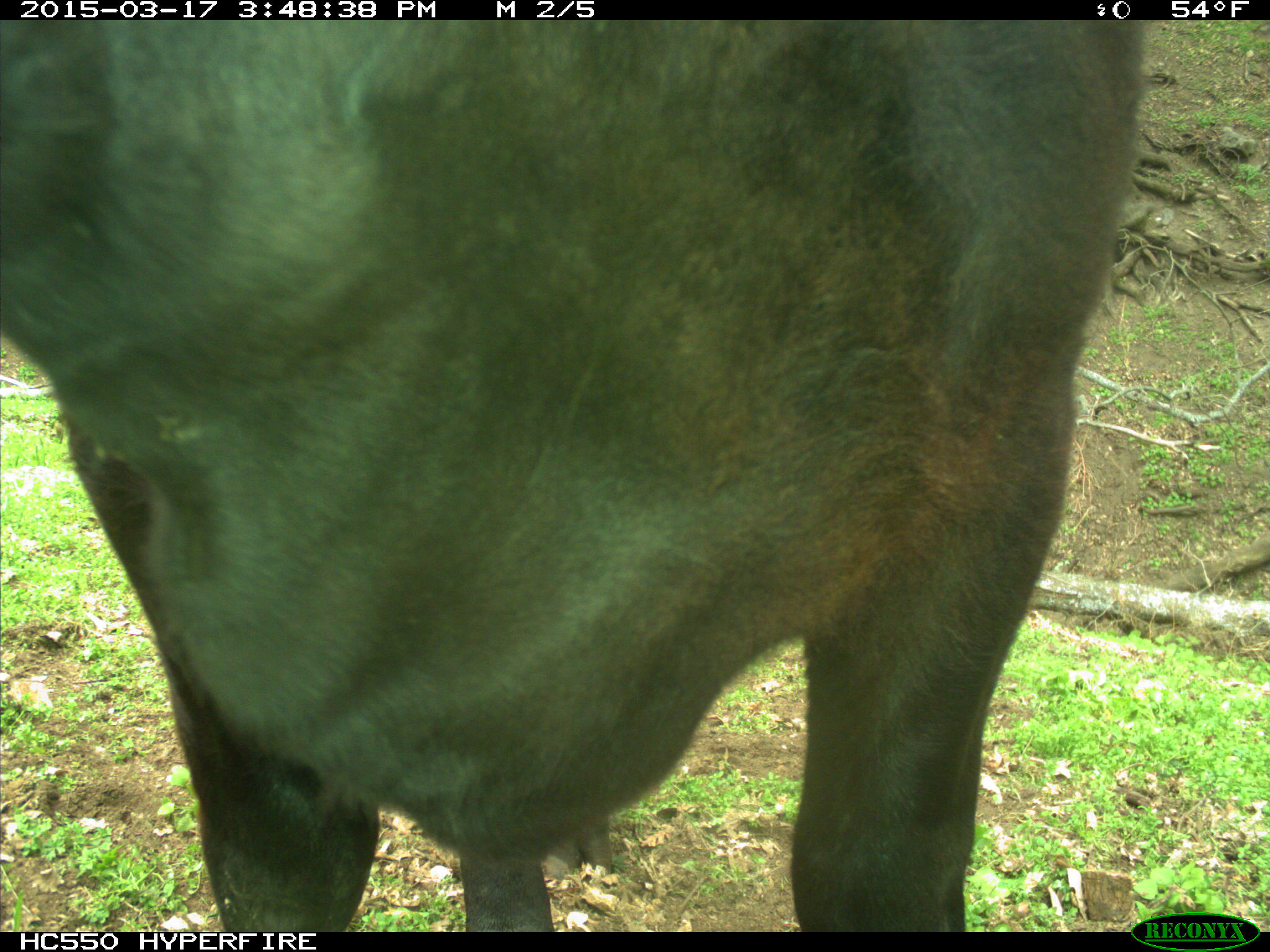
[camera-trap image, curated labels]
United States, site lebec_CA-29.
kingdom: Animalia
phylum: Chordata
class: Mammalia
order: Artiodactyla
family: Bovidae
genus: Bos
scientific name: Bos taurus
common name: domestic cow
Bos taurus (domestic cow).